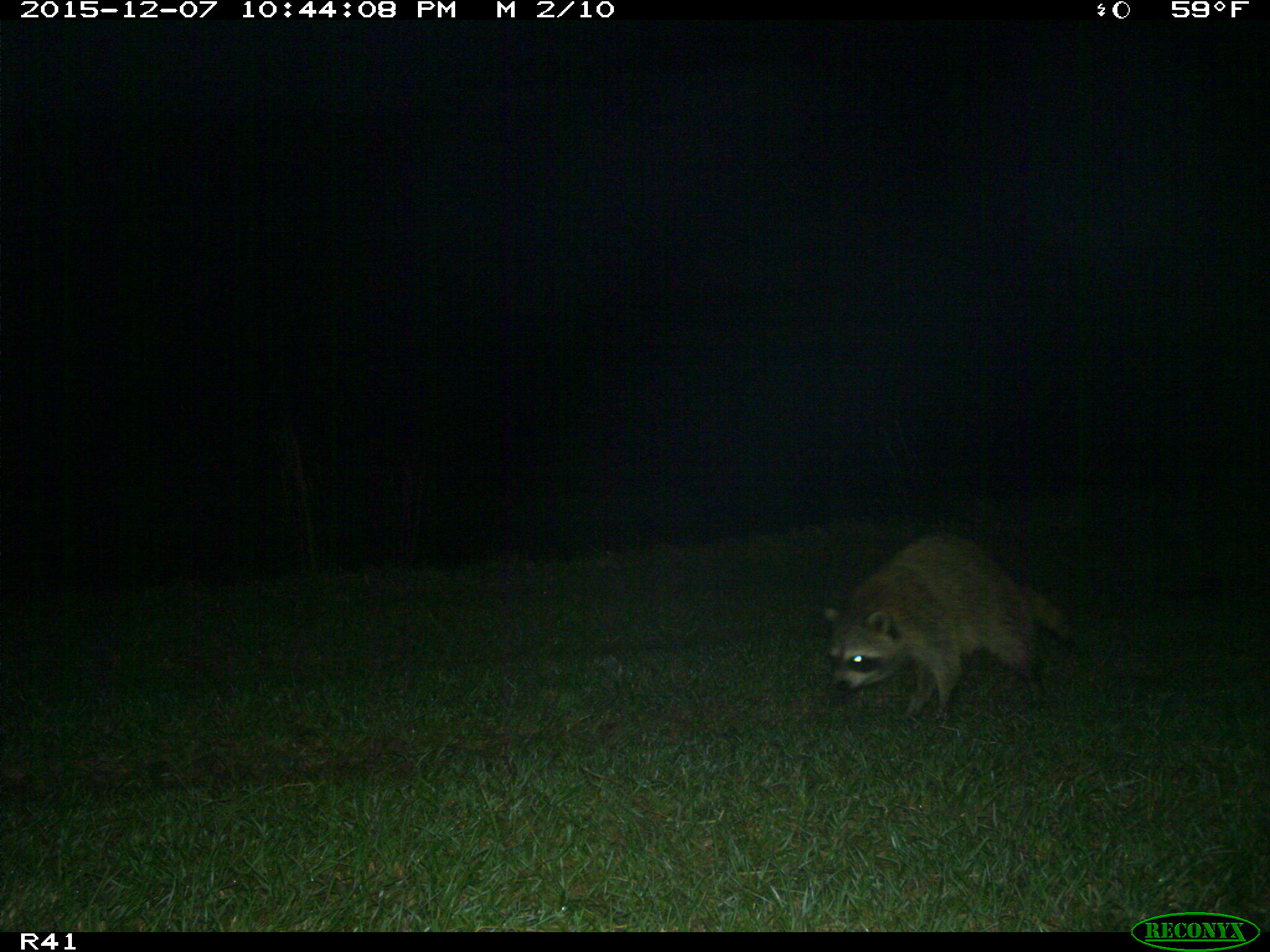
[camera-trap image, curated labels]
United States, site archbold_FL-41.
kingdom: Animalia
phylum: Chordata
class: Mammalia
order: Carnivora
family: Procyonidae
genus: Procyon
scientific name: Procyon lotor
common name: common raccoon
Procyon lotor (common raccoon).